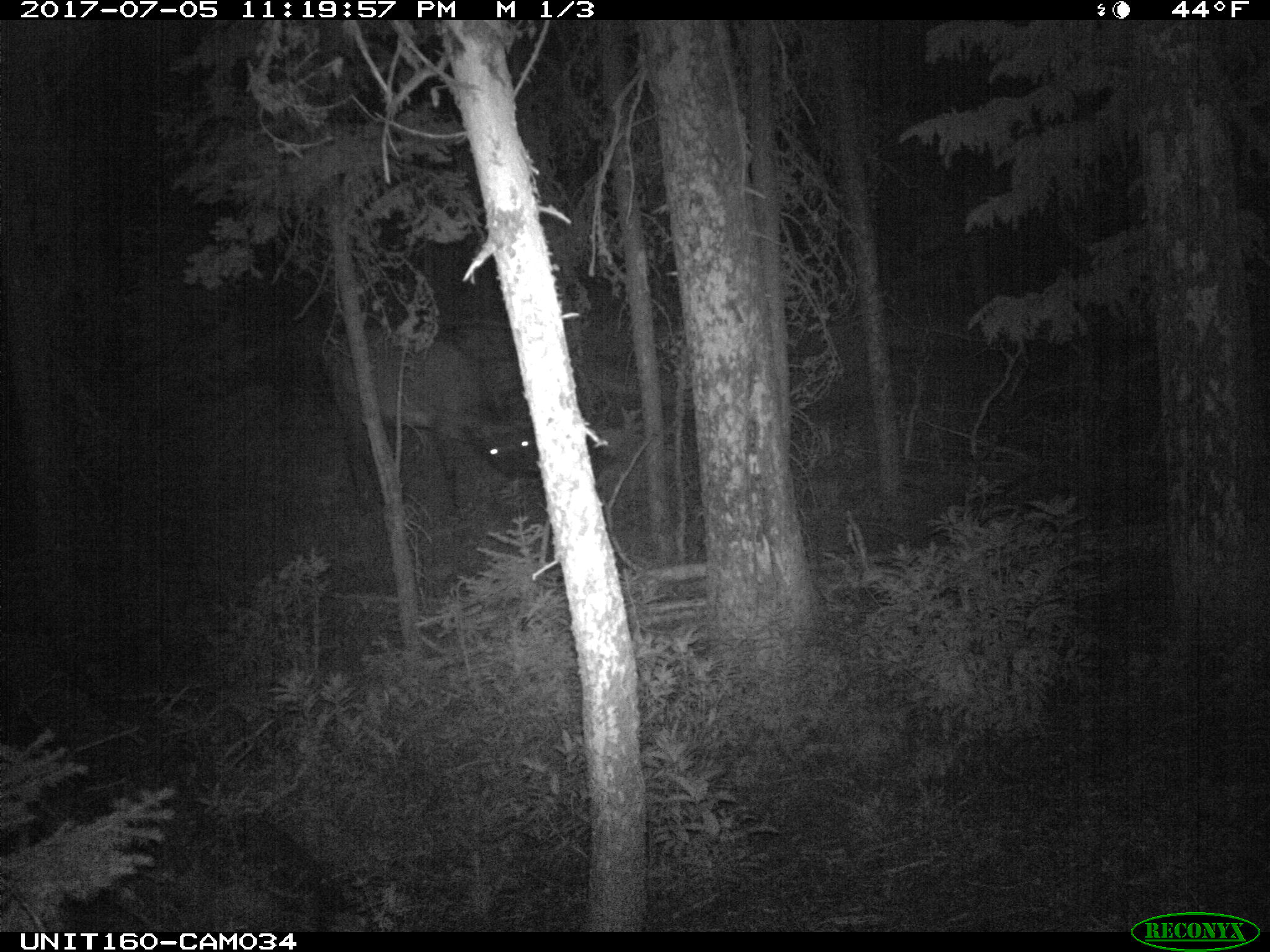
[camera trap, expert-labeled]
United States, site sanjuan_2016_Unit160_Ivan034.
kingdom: Animalia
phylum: Chordata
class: Mammalia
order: Artiodactyla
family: Cervidae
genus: Cervus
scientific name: Cervus elaphus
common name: red deer